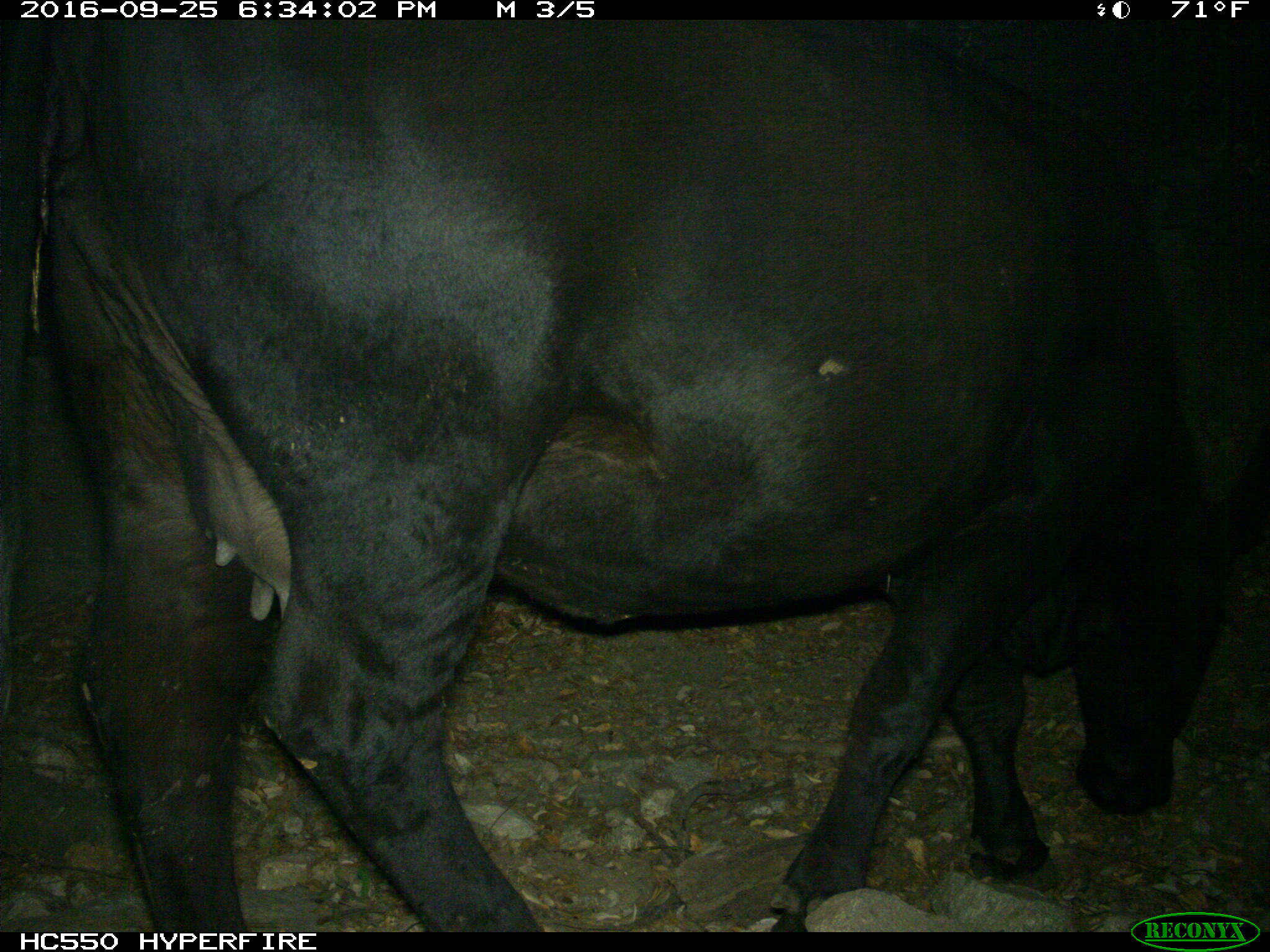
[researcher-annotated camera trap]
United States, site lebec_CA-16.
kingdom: Animalia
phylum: Chordata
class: Mammalia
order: Artiodactyla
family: Bovidae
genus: Bos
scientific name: Bos taurus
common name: domestic cow